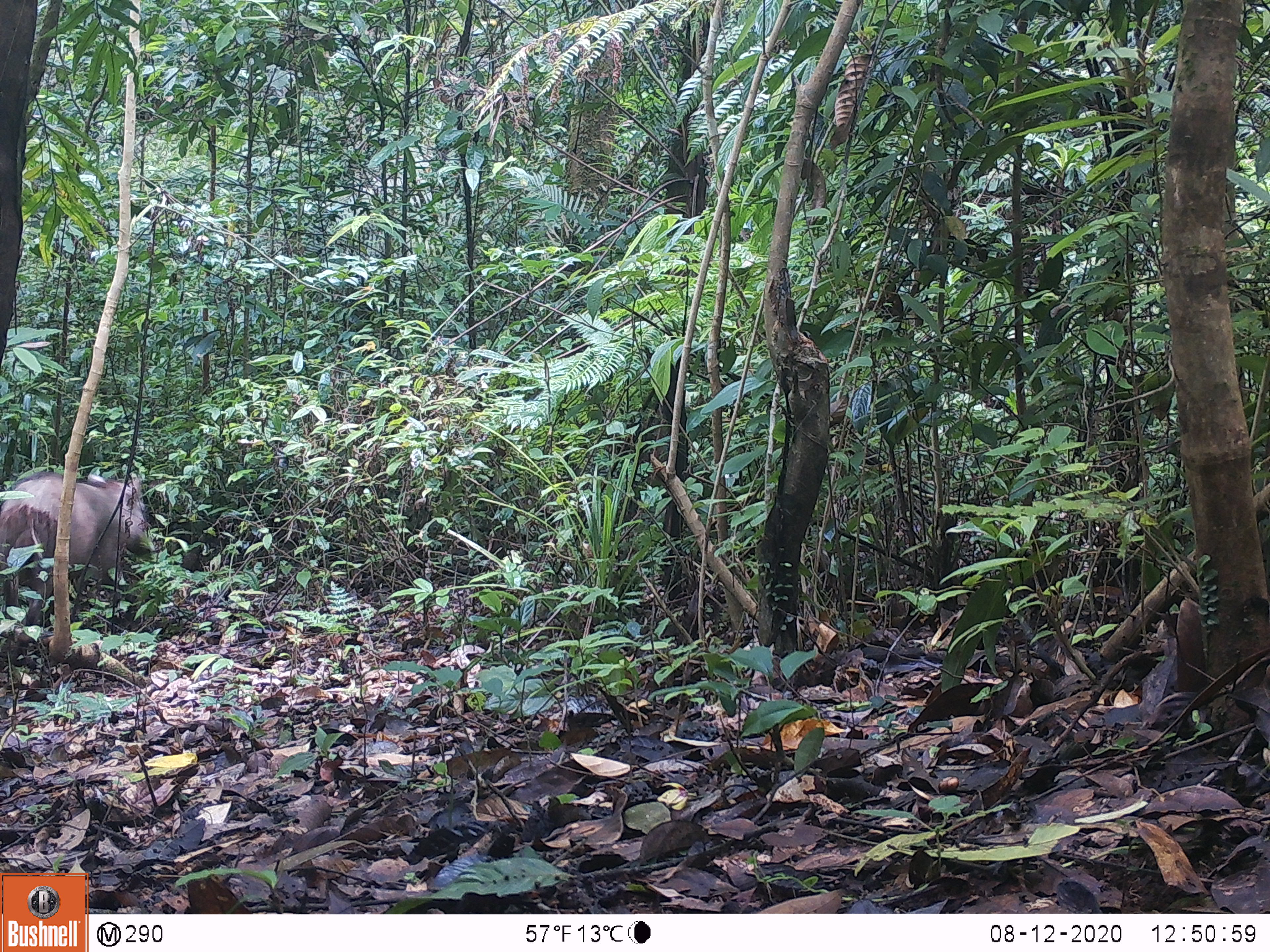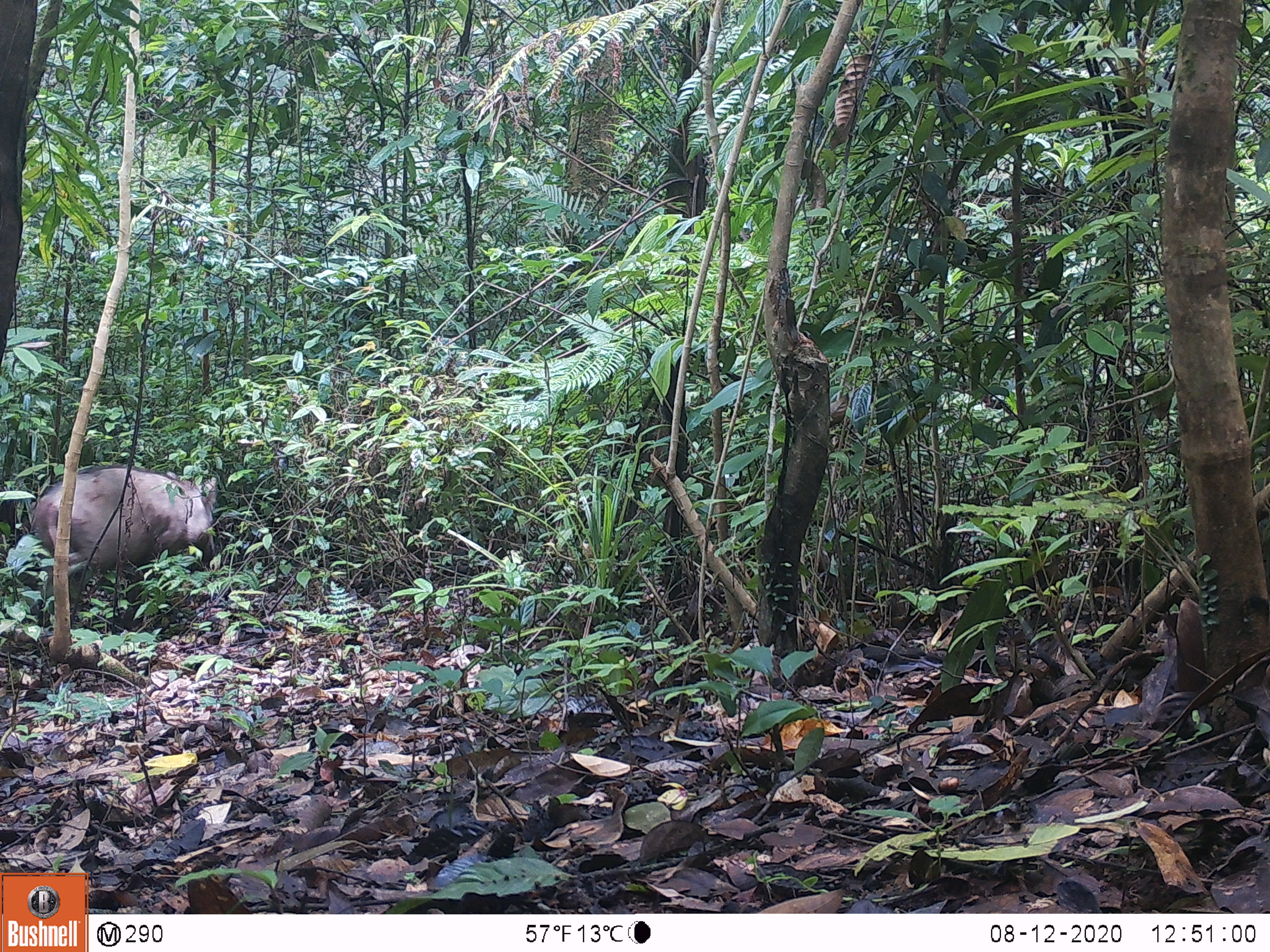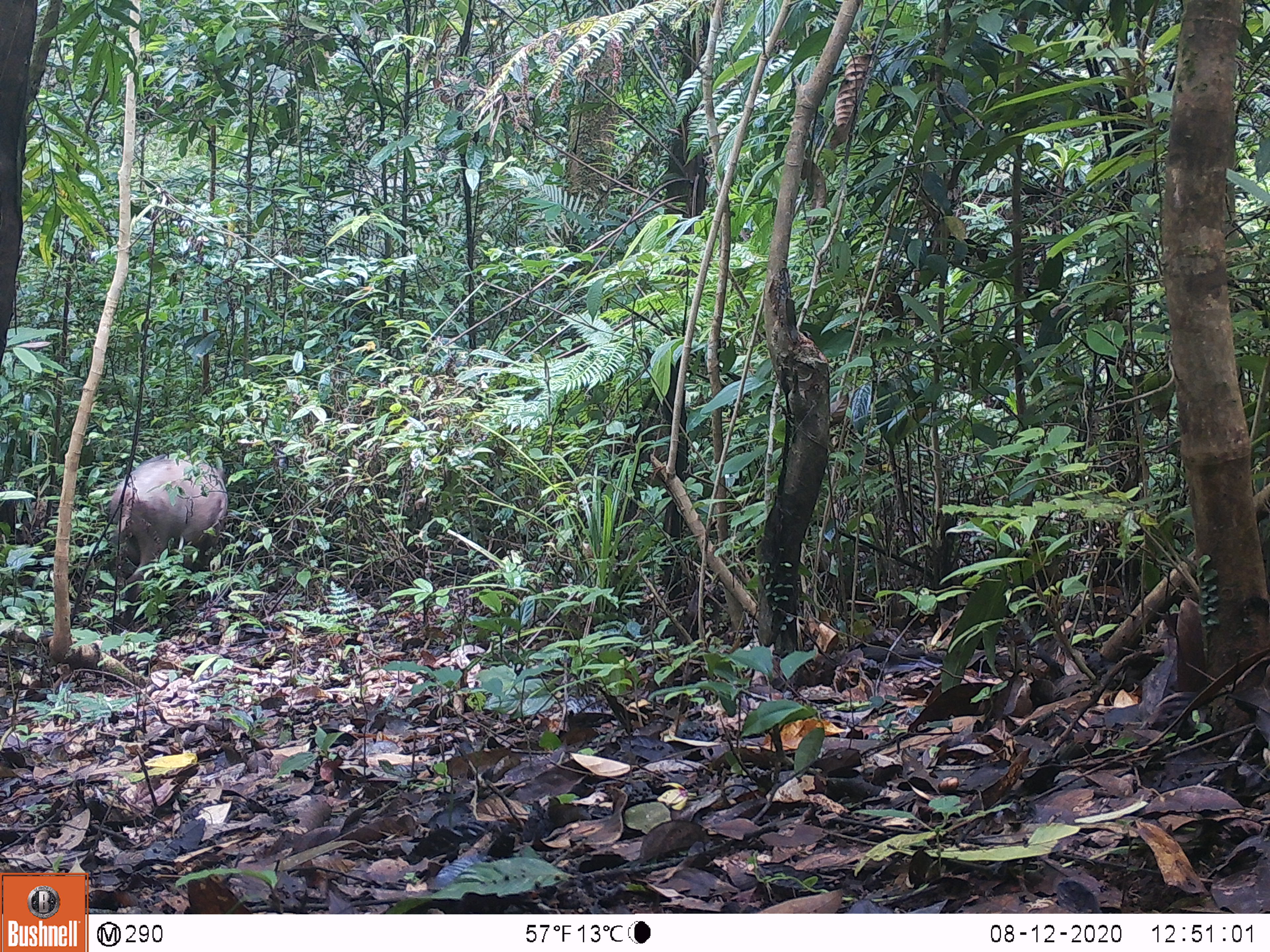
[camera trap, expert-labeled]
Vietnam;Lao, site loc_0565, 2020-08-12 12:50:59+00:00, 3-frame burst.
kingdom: Animalia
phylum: Chordata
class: Mammalia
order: Artiodactyla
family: Suidae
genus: Sus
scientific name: Sus scrofa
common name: eurasian wild pig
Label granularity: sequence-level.